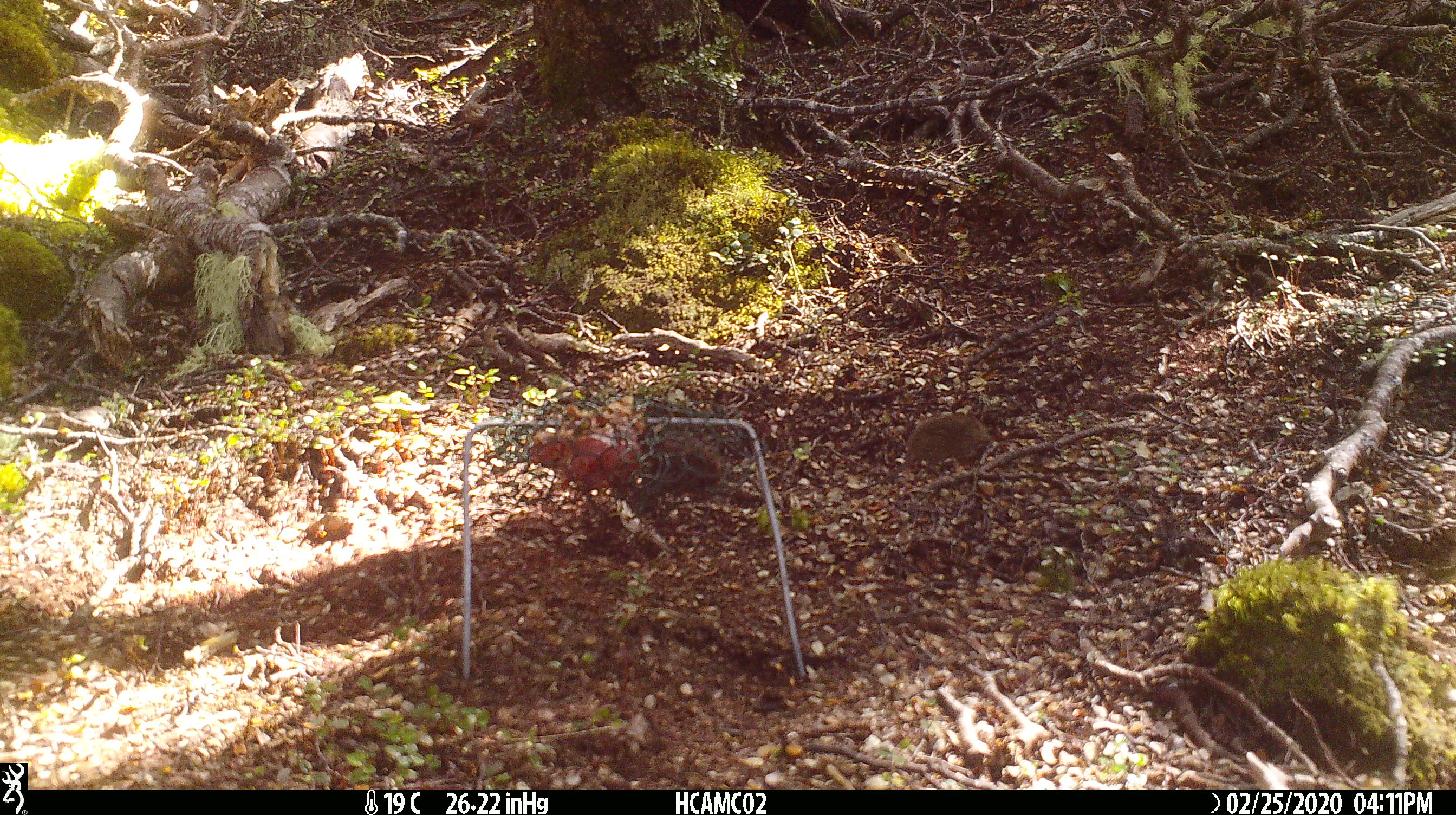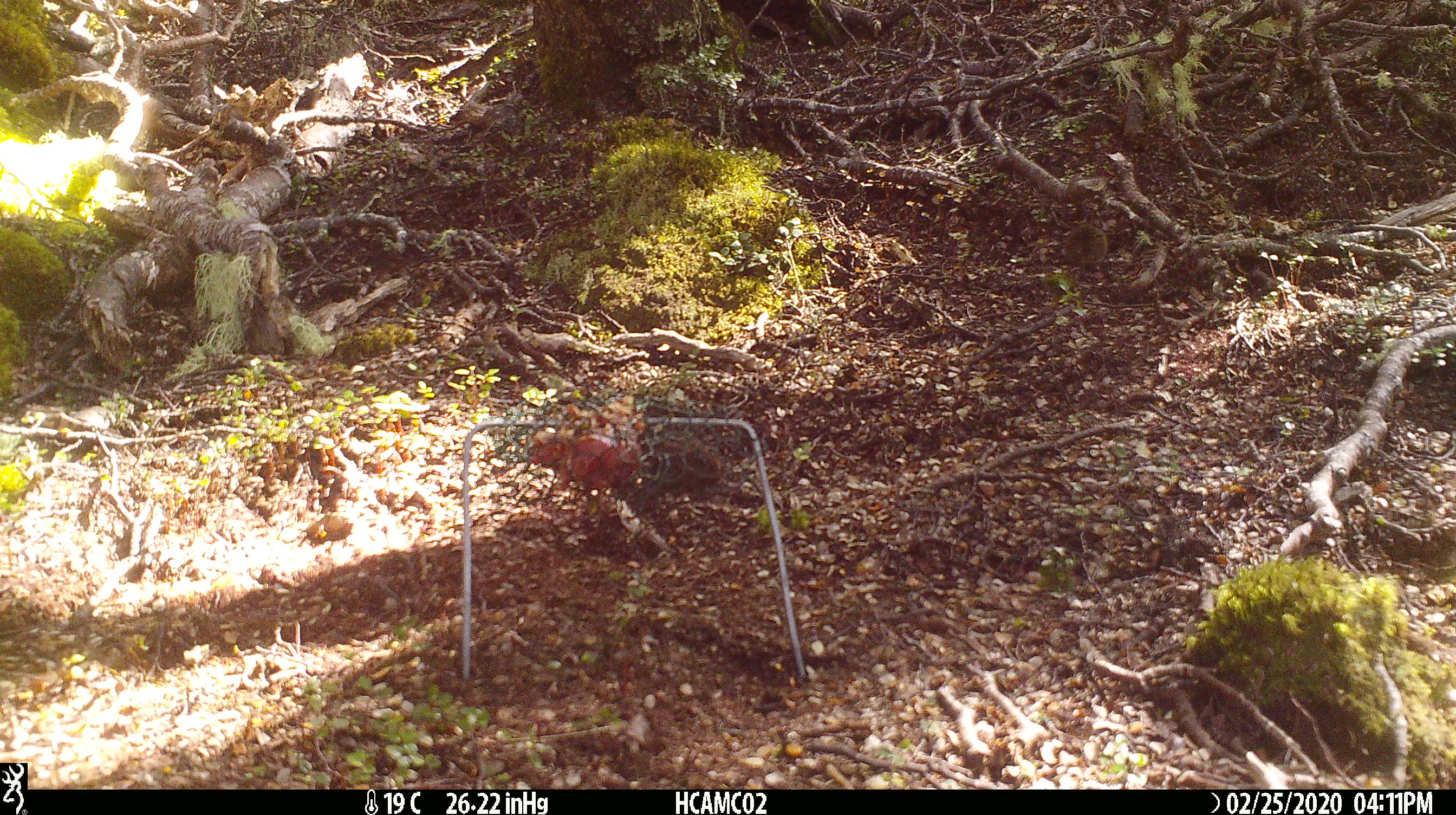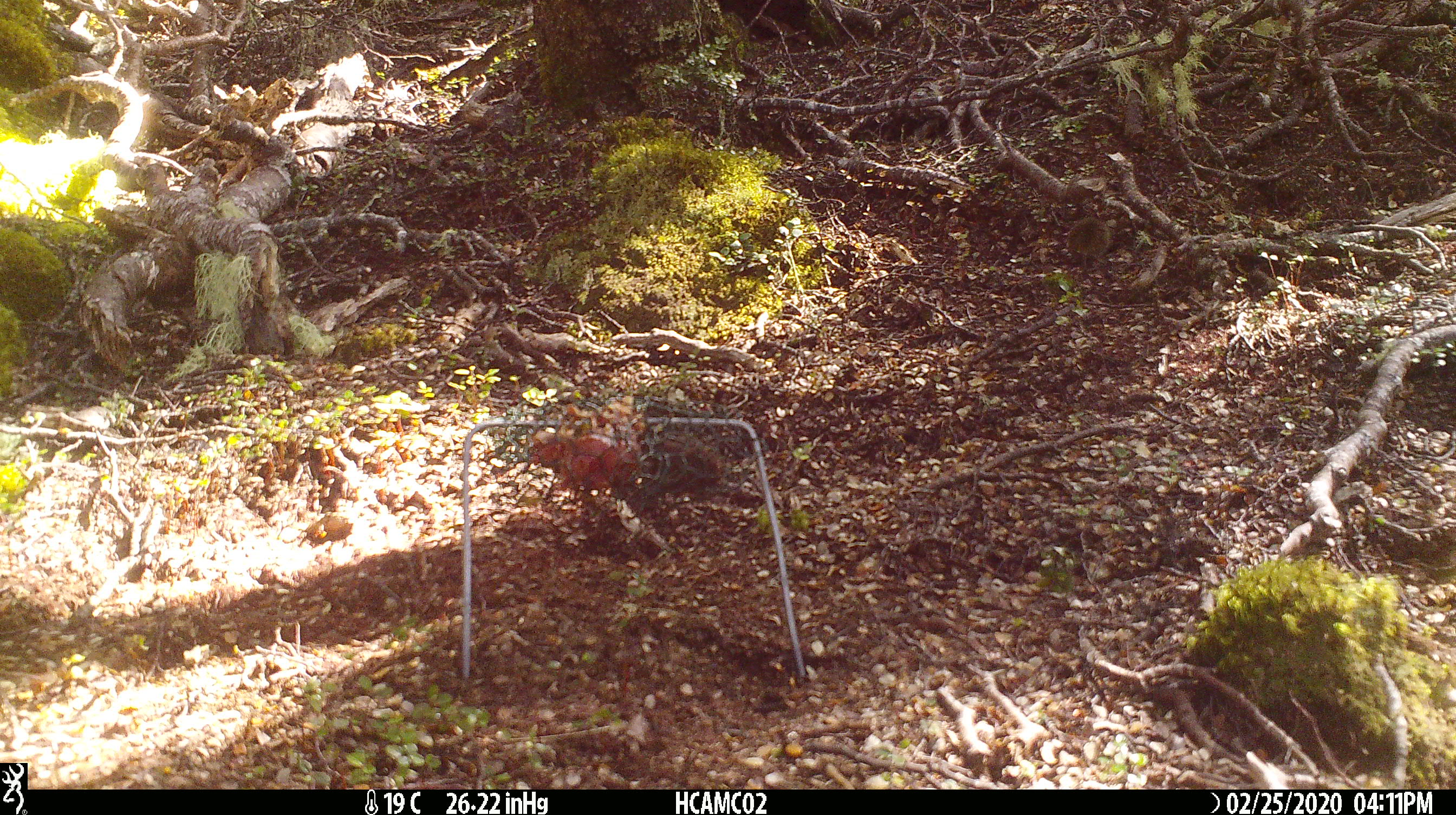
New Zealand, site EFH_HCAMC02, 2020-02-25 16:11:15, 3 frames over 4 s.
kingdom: Animalia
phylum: Chordata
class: Mammalia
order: Rodentia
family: Muridae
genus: Mus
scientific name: Mus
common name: mouse